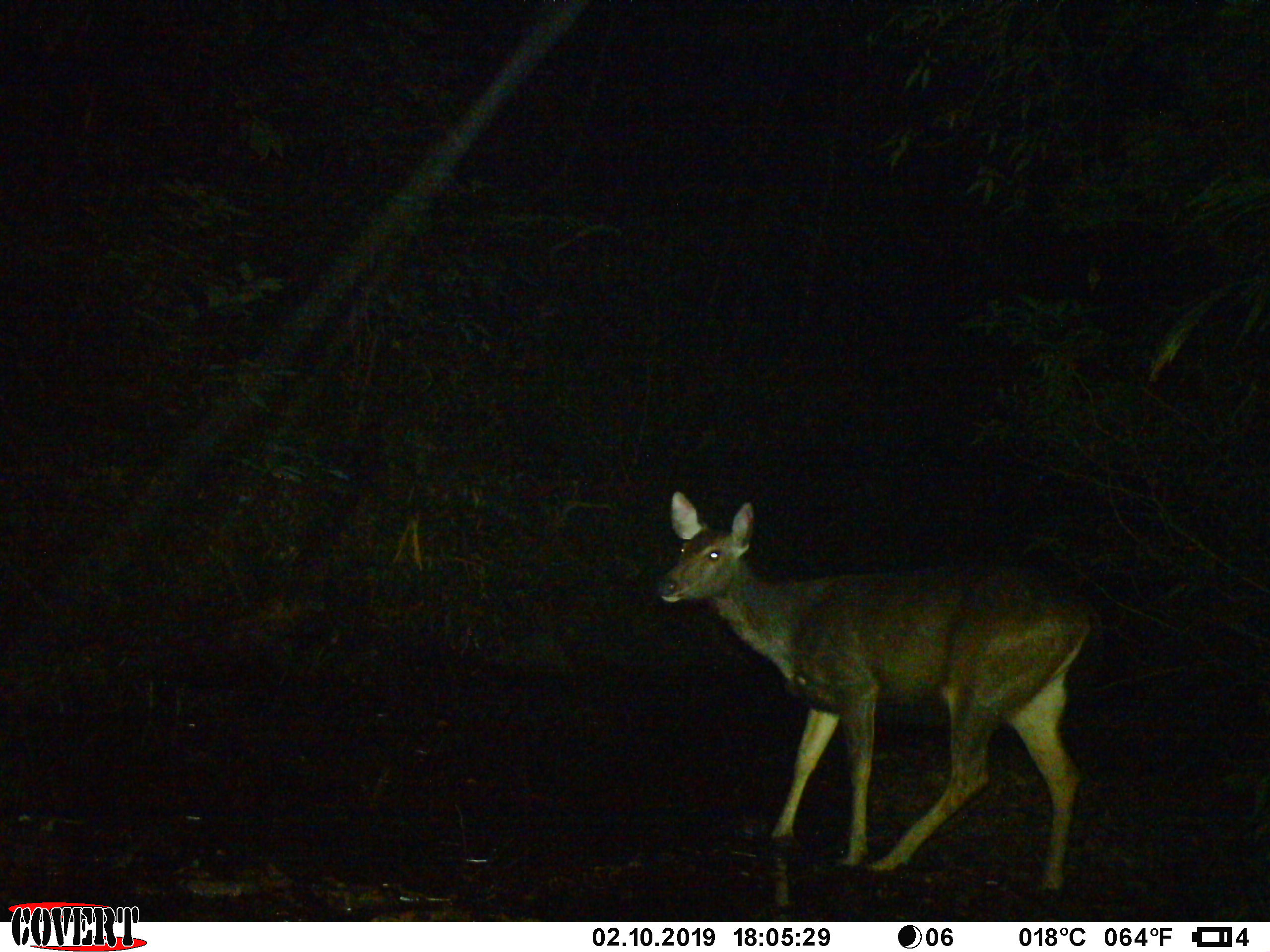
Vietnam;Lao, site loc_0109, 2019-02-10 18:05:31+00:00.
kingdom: Animalia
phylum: Chordata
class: Mammalia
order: Artiodactyla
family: Cervidae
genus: Rusa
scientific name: Rusa unicolor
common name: sambar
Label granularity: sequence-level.